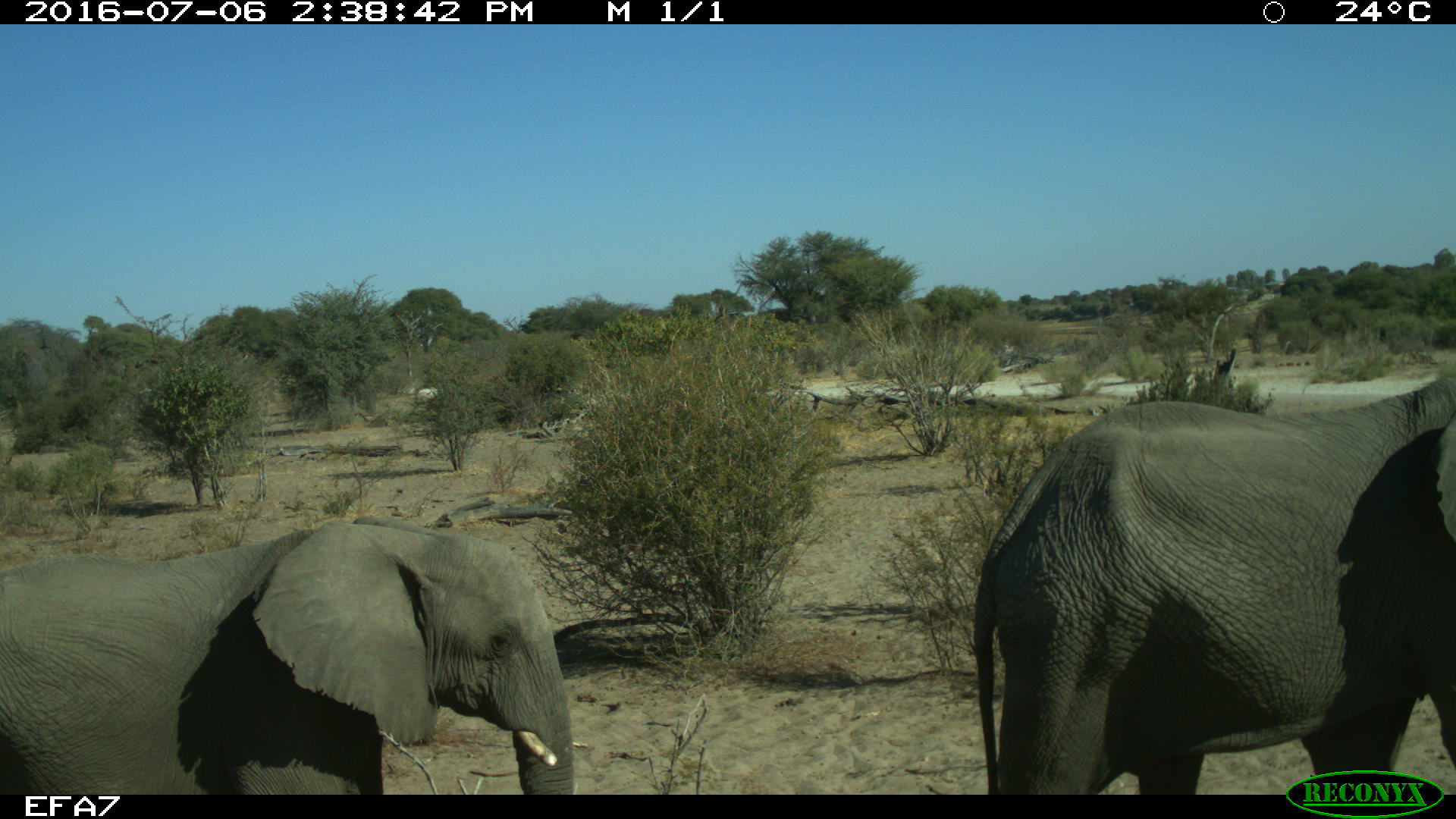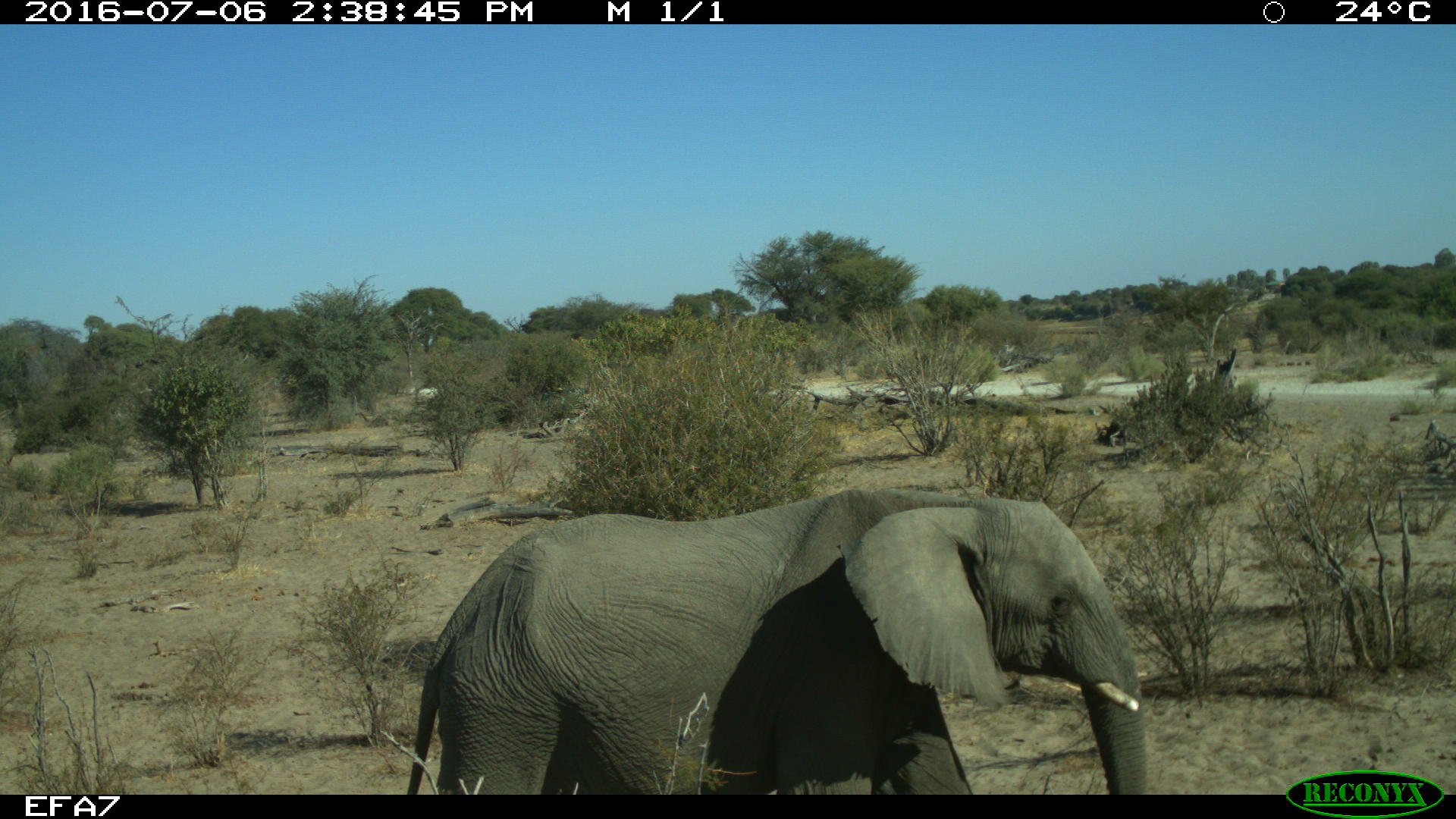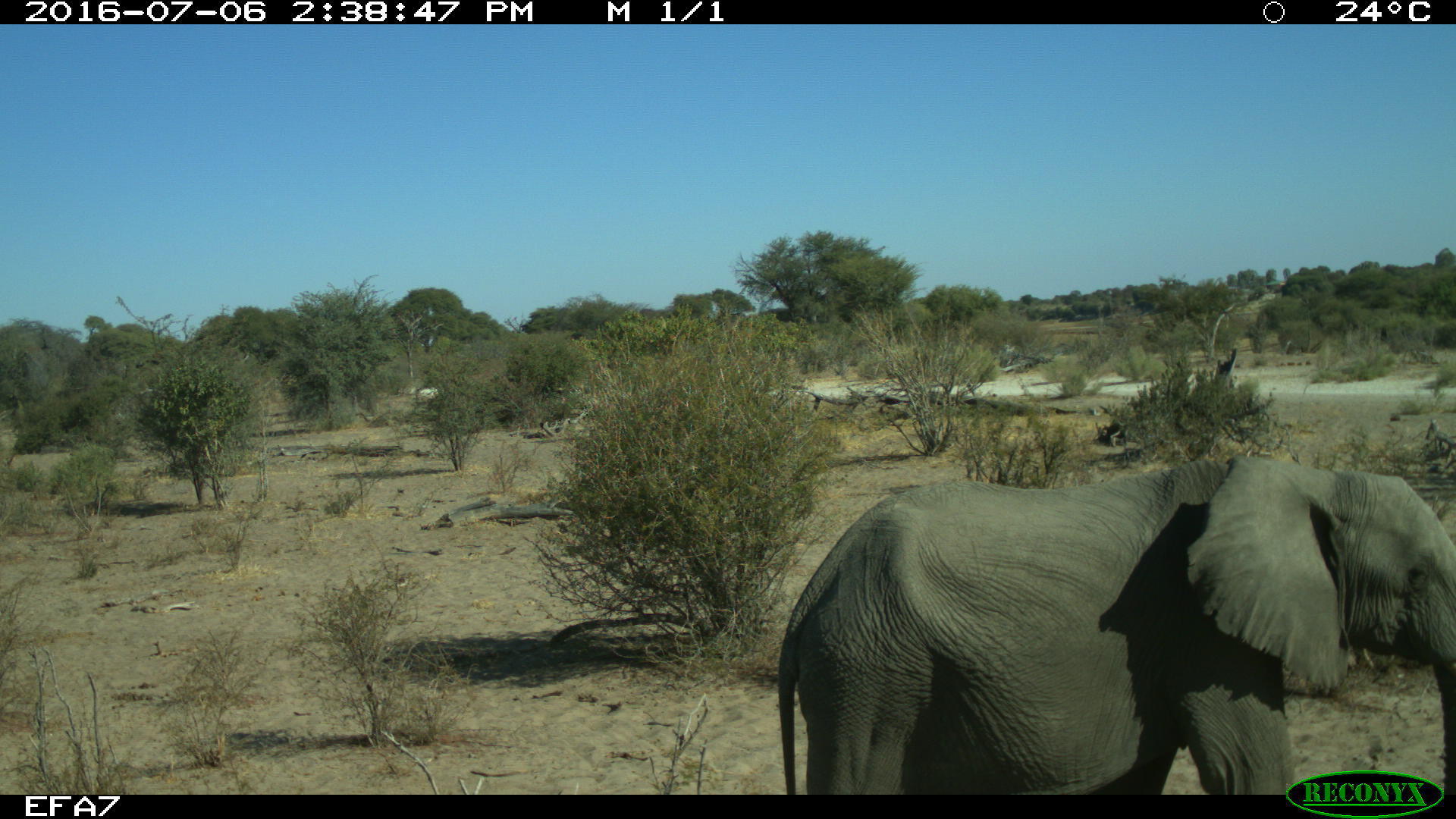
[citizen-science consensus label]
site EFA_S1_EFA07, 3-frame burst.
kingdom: Animalia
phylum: Chordata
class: Mammalia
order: Proboscidea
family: Elephantidae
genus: Loxodonta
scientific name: Loxodonta africana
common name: african bush elephant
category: elephant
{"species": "elephant (african bush elephant) (Loxodonta africana)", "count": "2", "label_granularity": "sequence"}